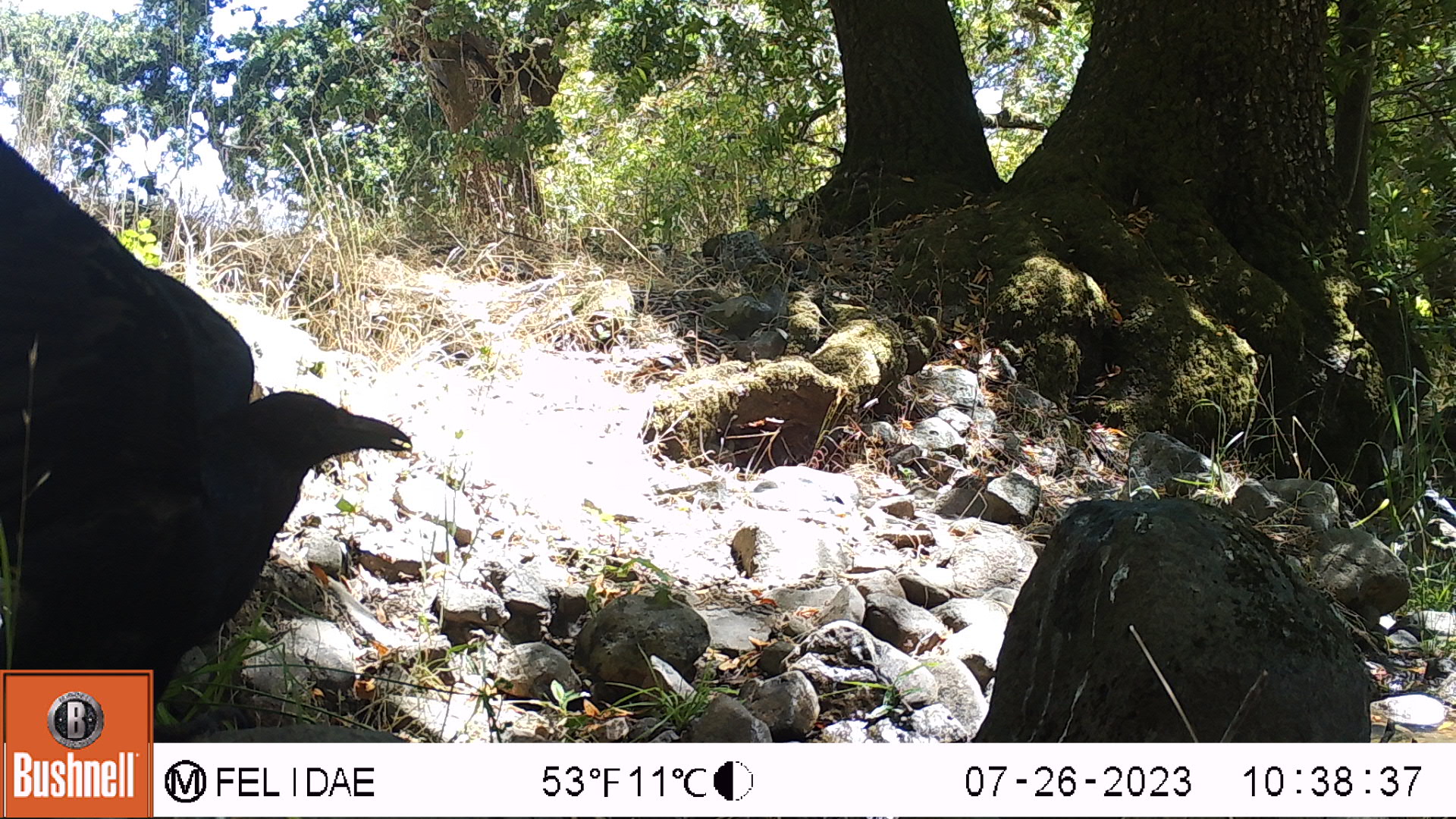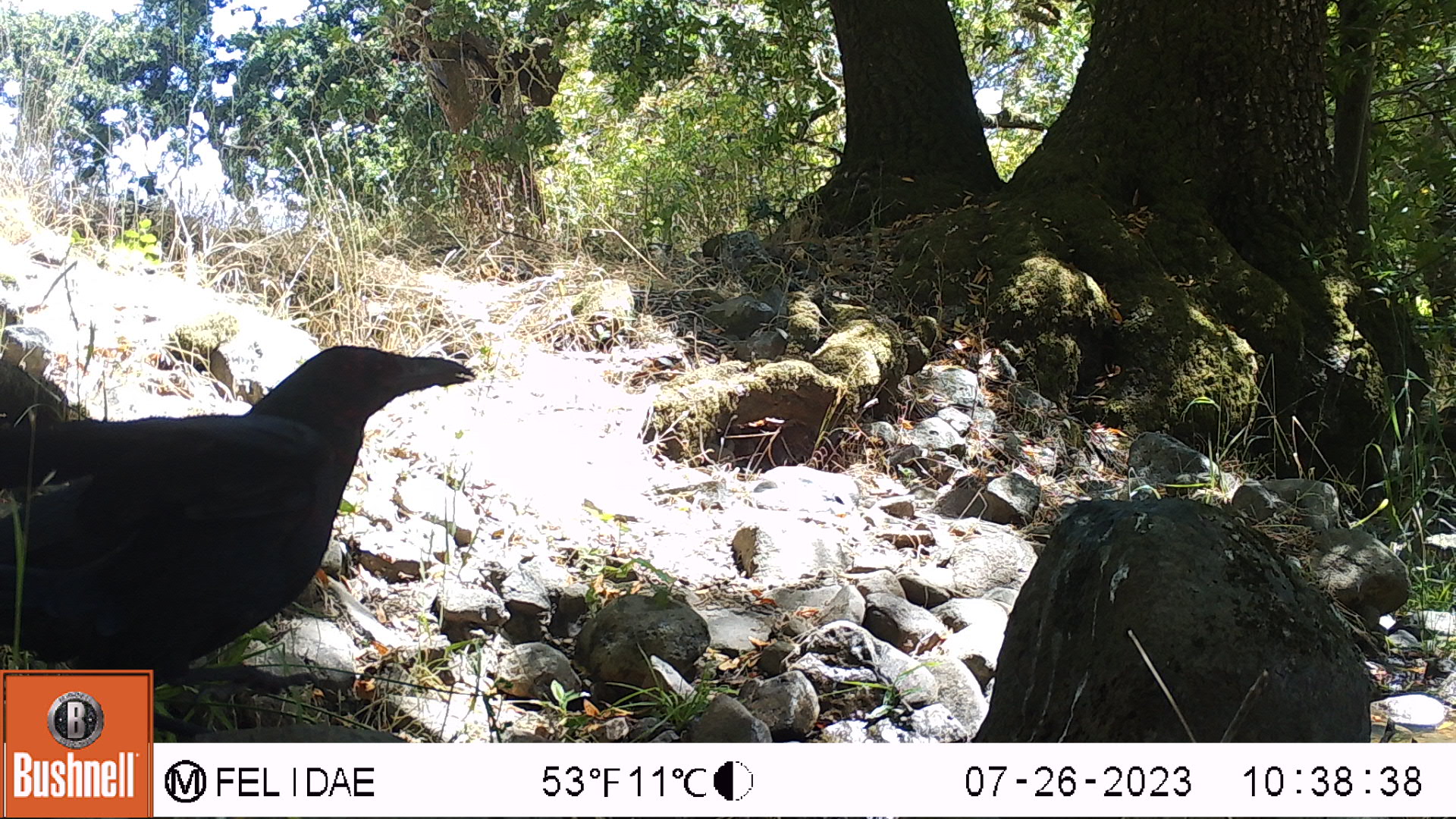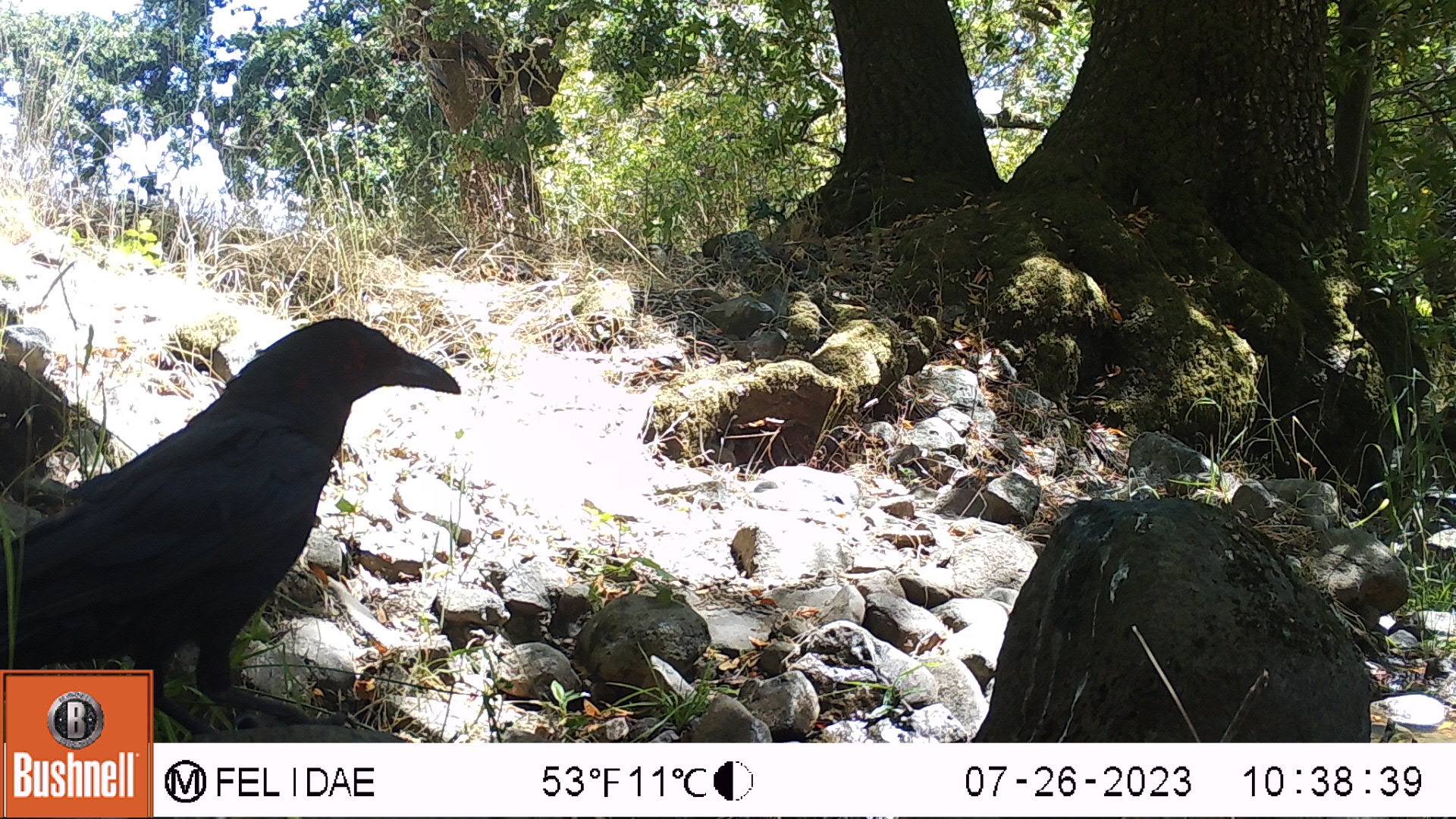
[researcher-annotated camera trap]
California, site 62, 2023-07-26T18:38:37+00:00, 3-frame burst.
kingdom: Animalia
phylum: Chordata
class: Aves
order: Passeriformes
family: Corvidae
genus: Corvus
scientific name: Corvus brachyrhynchos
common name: american crow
American crow (Corvus brachyrhynchos).